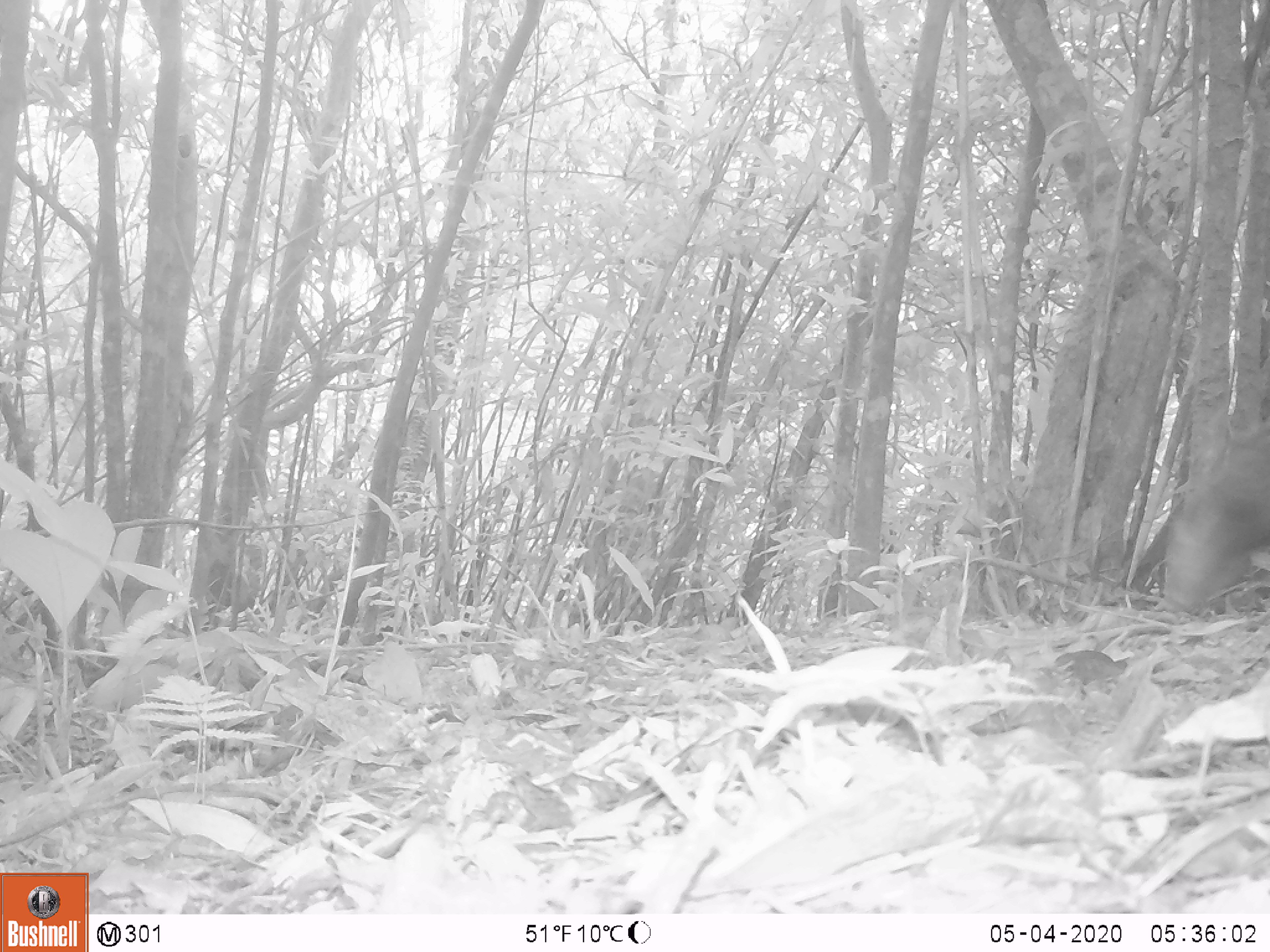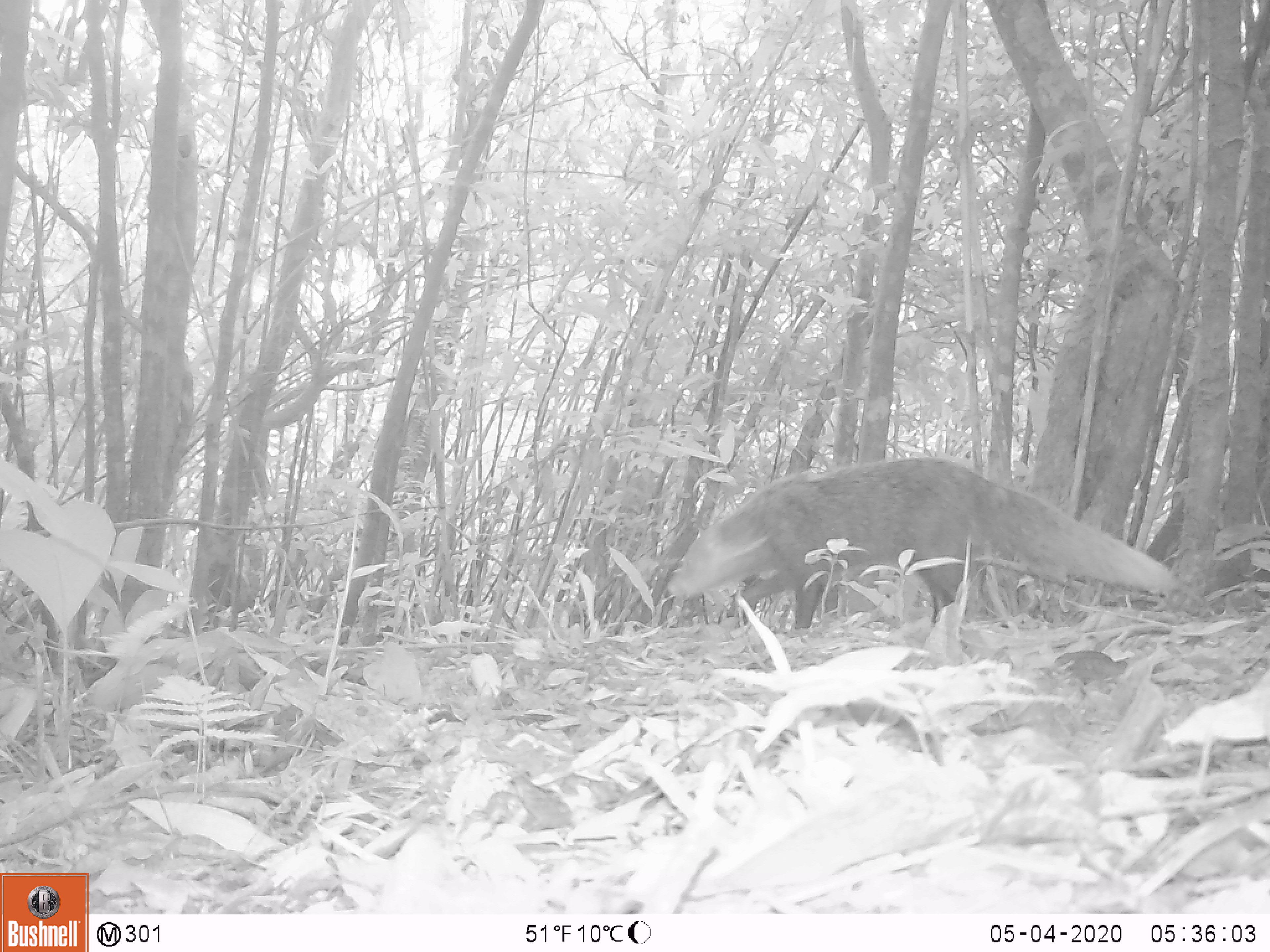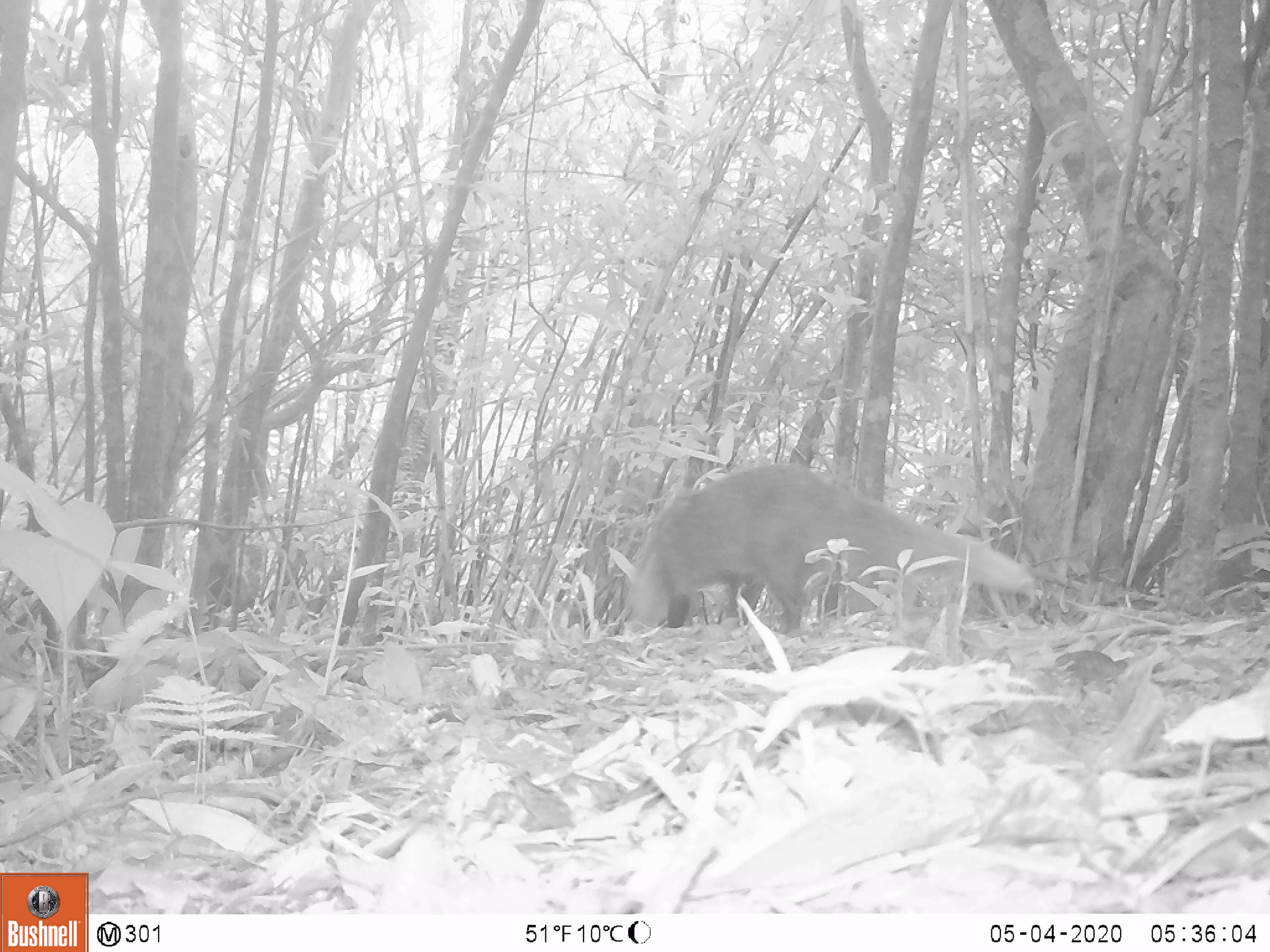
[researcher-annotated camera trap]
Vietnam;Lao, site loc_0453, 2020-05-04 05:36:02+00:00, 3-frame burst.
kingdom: Animalia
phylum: Chordata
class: Mammalia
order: Carnivora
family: Herpestidae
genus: Urva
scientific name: Urva urva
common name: crab-eating mongoose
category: crab eating mongoose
Crab eating mongoose (crab-eating mongoose) (Urva urva). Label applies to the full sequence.